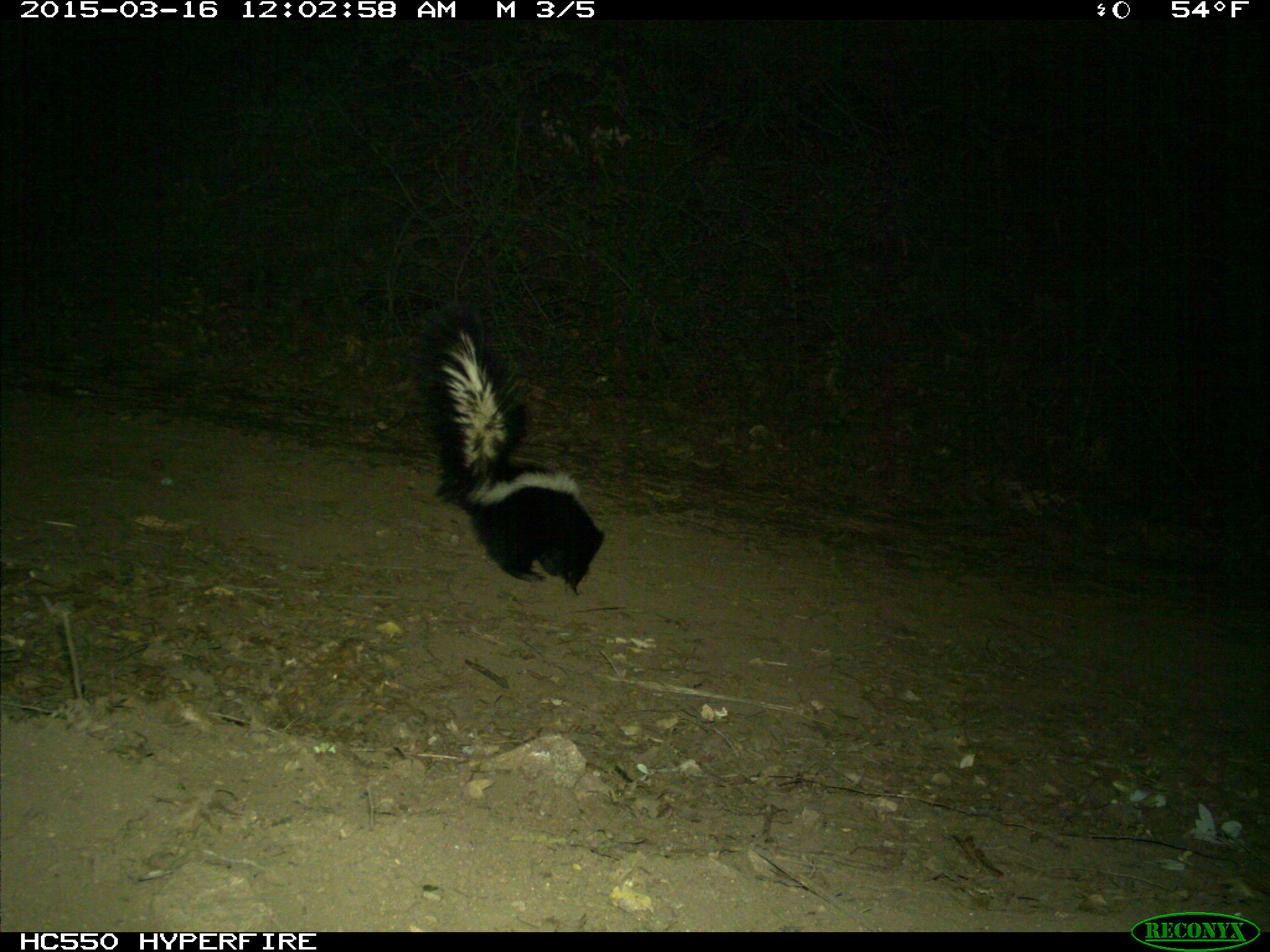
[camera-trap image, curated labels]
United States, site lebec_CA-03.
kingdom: Animalia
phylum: Chordata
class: Mammalia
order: Carnivora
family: Mephitidae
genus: Mephitis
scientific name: Mephitis mephitis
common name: striped skunk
Mephitis mephitis (striped skunk).